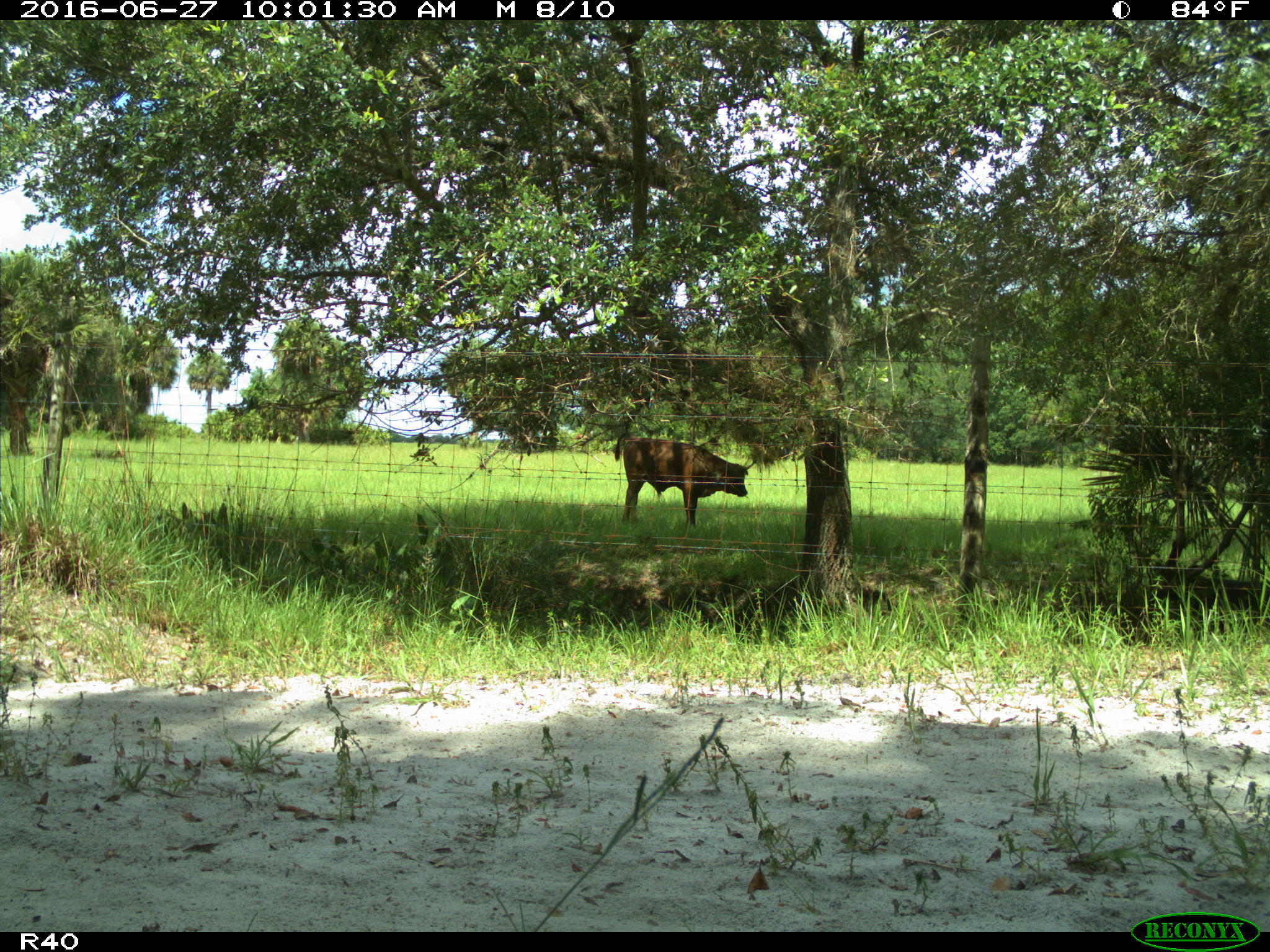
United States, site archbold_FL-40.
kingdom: Animalia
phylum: Chordata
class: Mammalia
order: Artiodactyla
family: Bovidae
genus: Bos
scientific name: Bos taurus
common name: domestic cow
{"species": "Bos taurus (domestic cow)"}